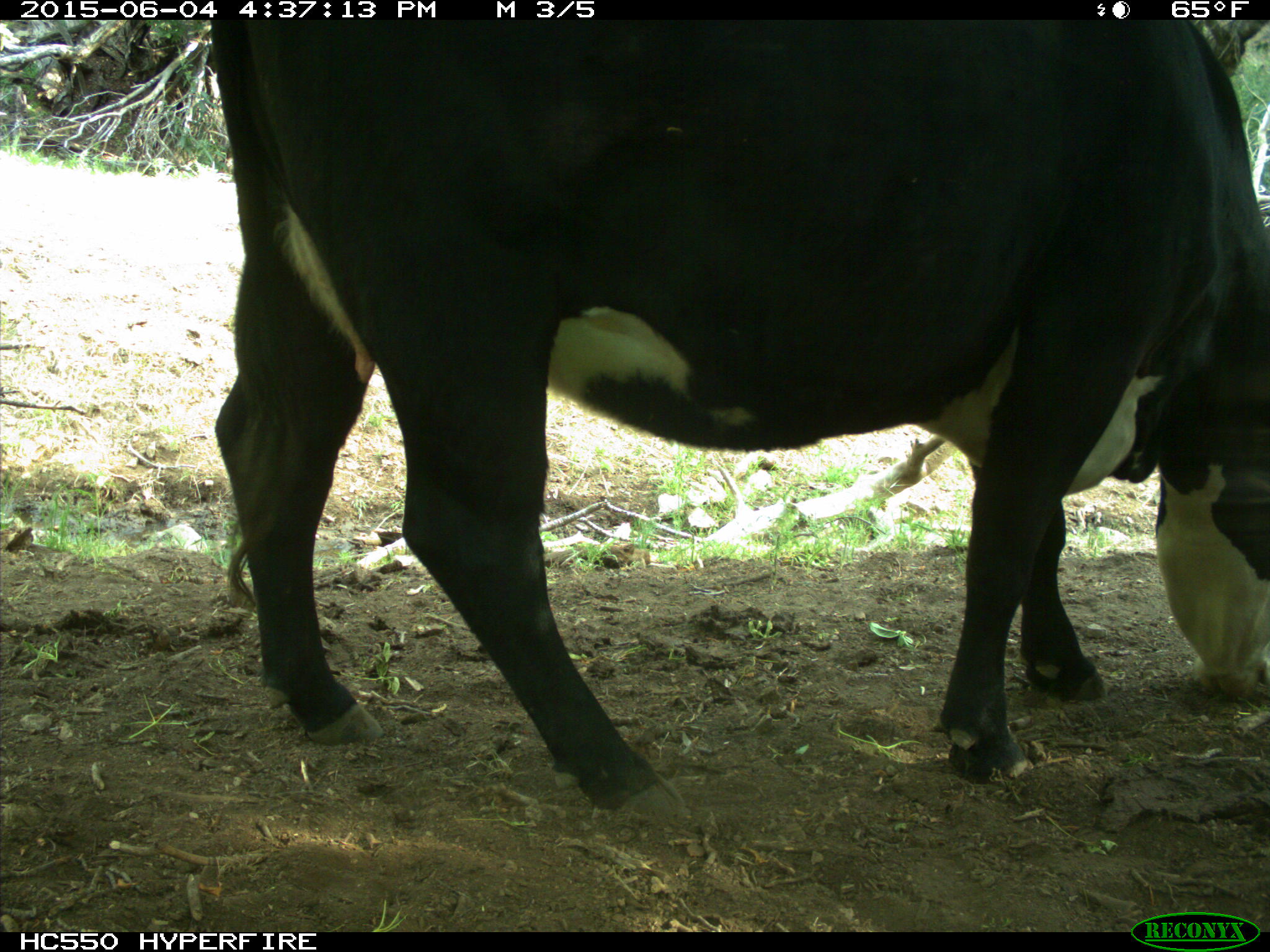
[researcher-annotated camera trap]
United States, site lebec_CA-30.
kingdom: Animalia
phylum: Chordata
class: Mammalia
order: Artiodactyla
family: Bovidae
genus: Bos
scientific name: Bos taurus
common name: domestic cow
Bos taurus (domestic cow).